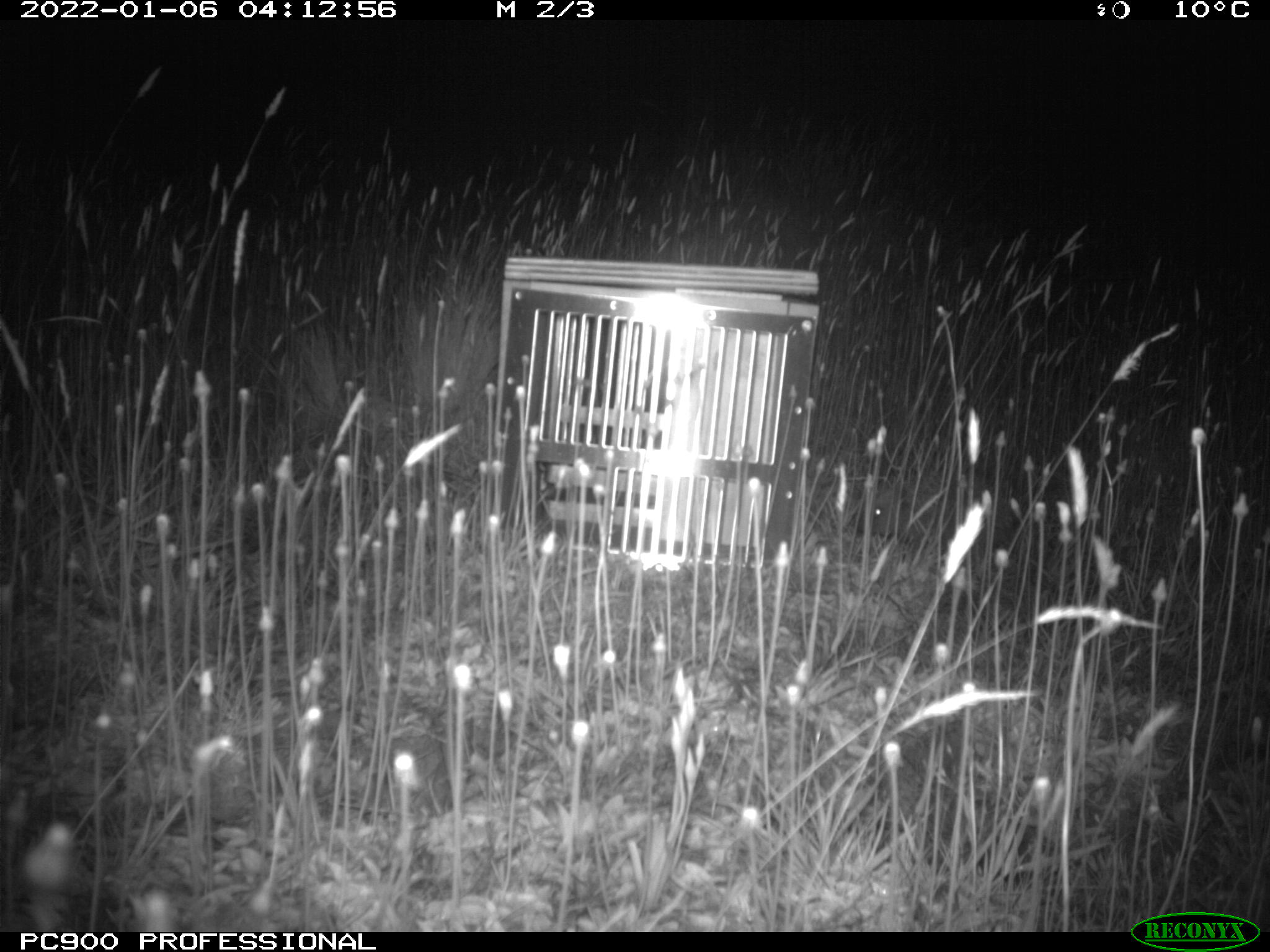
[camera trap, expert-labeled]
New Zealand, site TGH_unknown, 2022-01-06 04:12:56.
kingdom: Animalia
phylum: Chordata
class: Mammalia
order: Eulipotyphla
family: Erinaceidae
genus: Erinaceus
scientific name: Erinaceus europaeus europaeus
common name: european hedgehog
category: hedgehog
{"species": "hedgehog (european hedgehog) (Erinaceus europaeus europaeus)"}